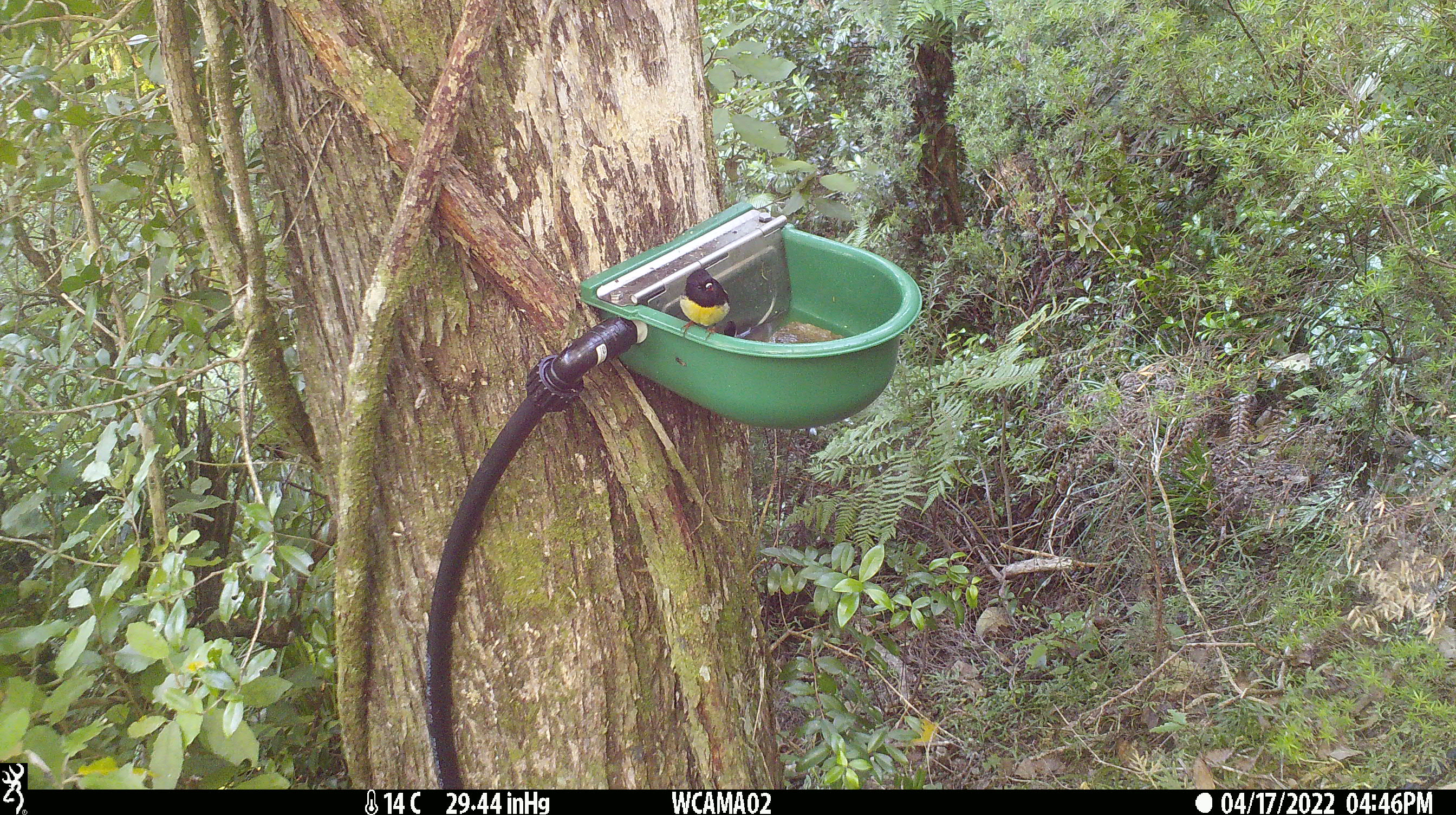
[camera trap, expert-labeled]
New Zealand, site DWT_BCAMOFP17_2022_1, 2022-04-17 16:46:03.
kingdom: Animalia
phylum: Chordata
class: Aves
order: Passeriformes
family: Petroicidae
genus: Petroica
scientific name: Petroica macrocephala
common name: tomtit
Tomtit (Petroica macrocephala).